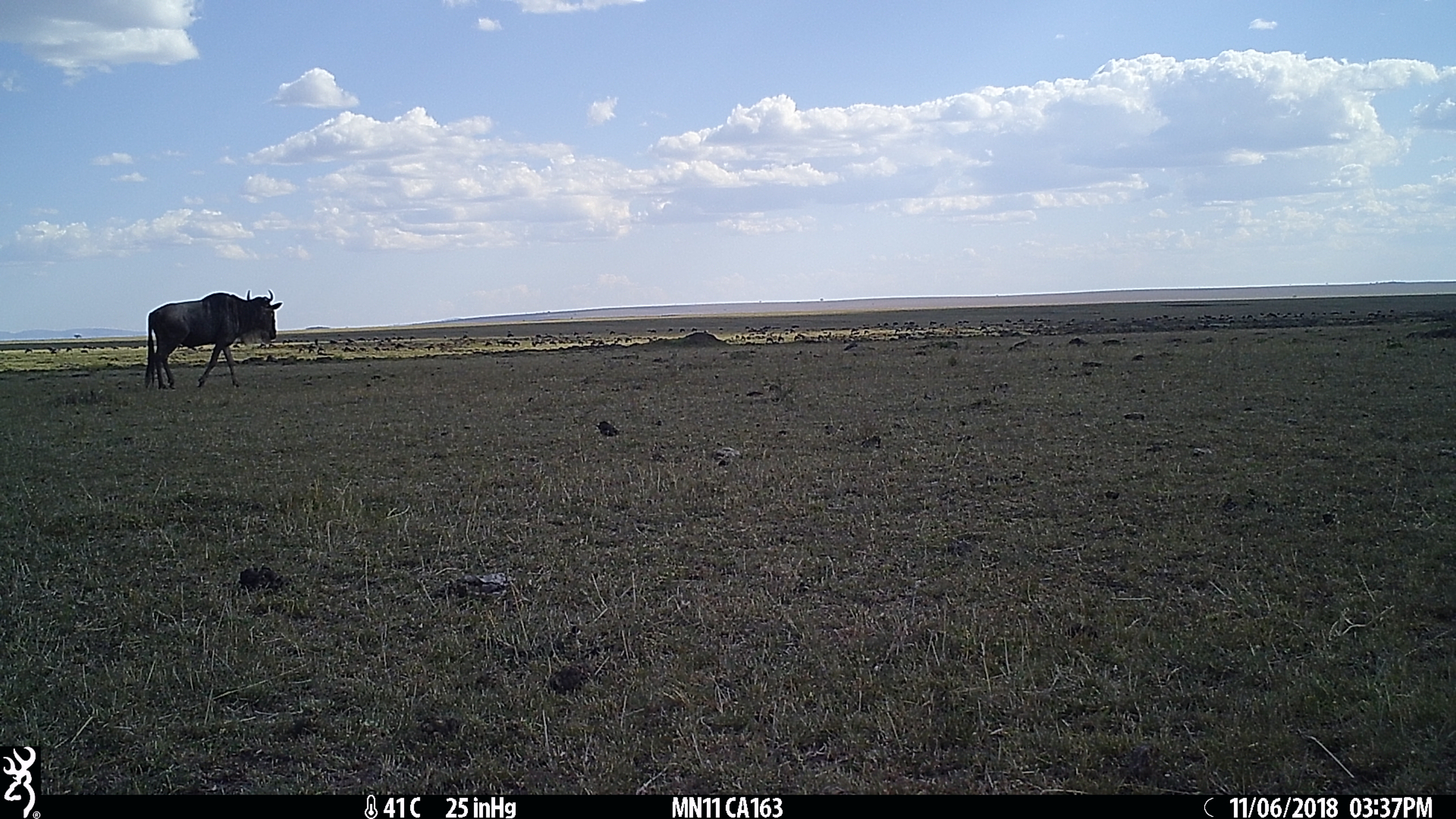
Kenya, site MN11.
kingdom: Animalia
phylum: Chordata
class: Mammalia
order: Artiodactyla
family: Bovidae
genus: Connochaetes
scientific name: Connochaetes taurinus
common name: blue wildebeest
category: wildebeest